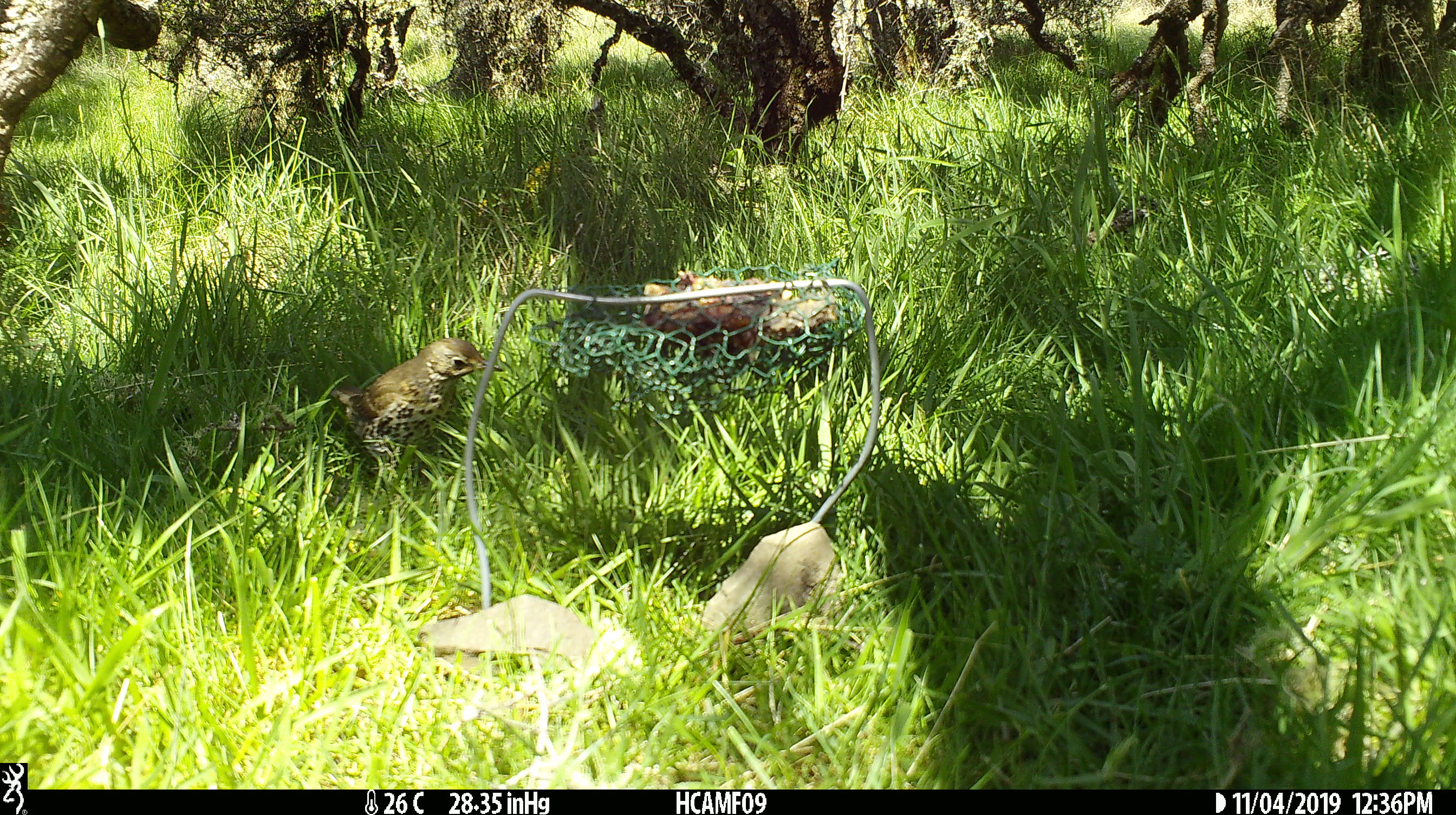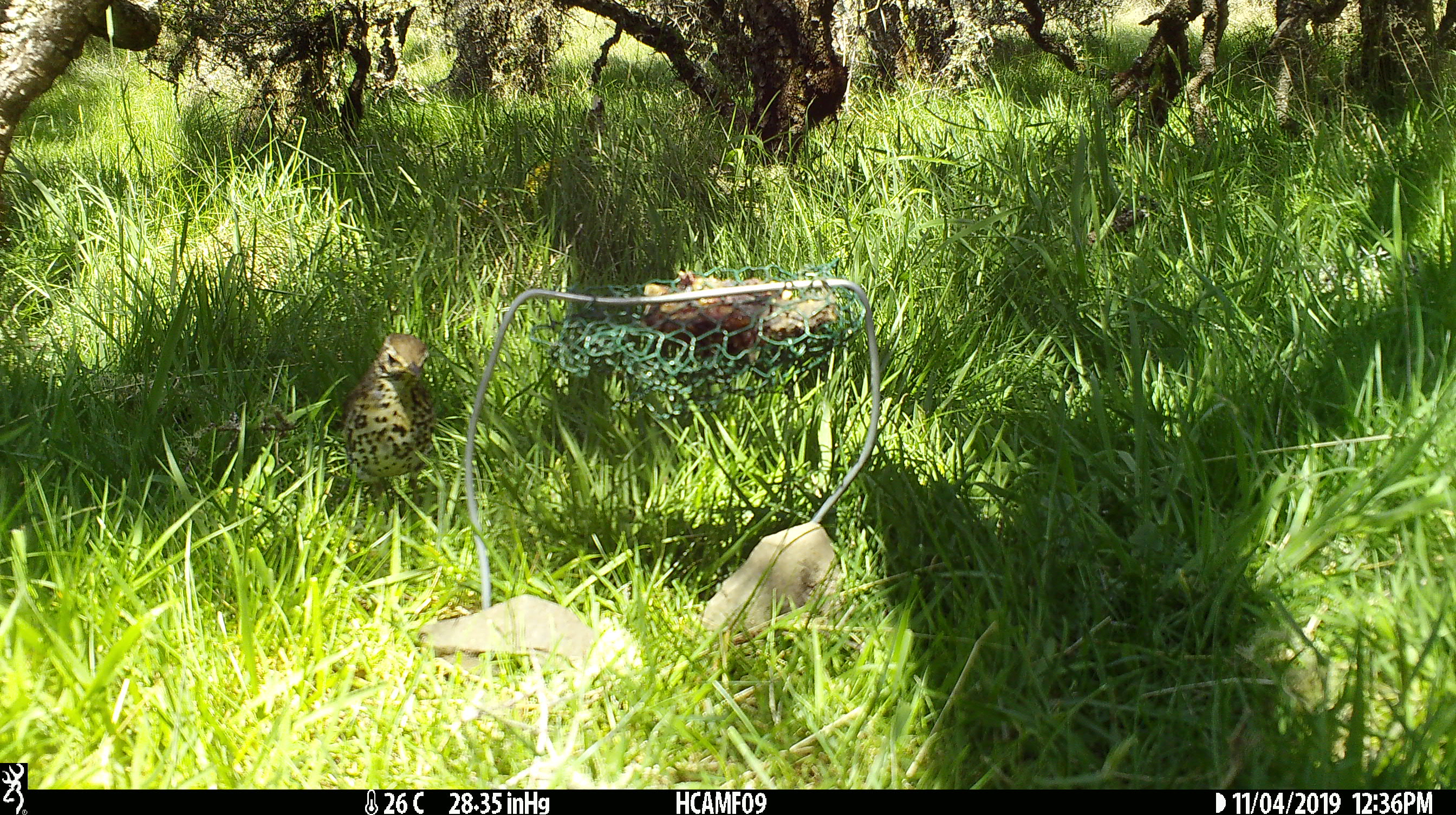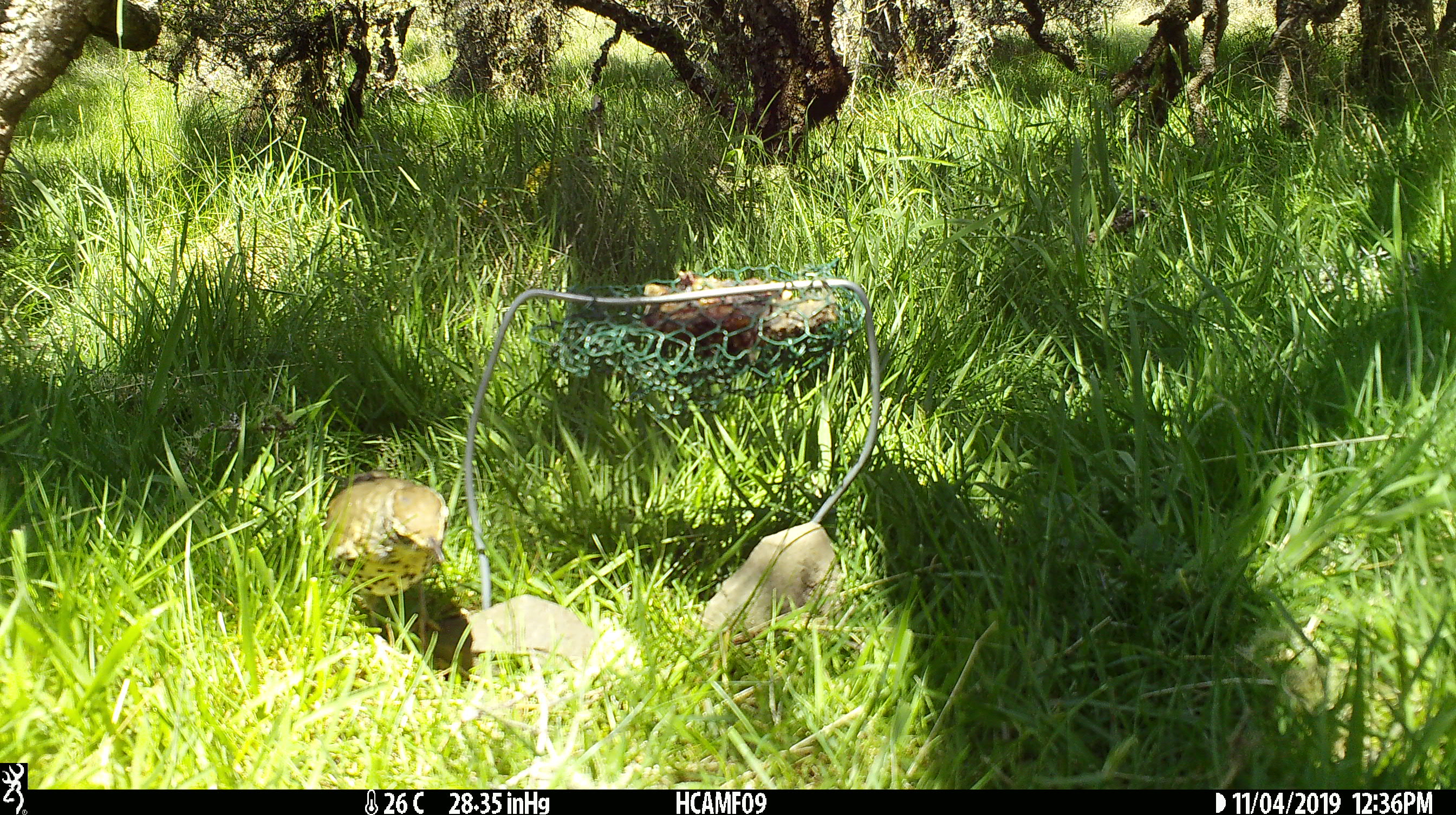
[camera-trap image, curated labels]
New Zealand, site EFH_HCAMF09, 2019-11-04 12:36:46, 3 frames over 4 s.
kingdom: Animalia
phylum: Chordata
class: Aves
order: Passeriformes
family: Sturnidae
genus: Sturnus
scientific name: Sturnus vulgaris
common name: european starling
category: starling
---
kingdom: Animalia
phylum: Chordata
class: Aves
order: Passeriformes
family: Turdidae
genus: Turdus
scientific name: Turdus philomelos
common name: song thrush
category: thrush